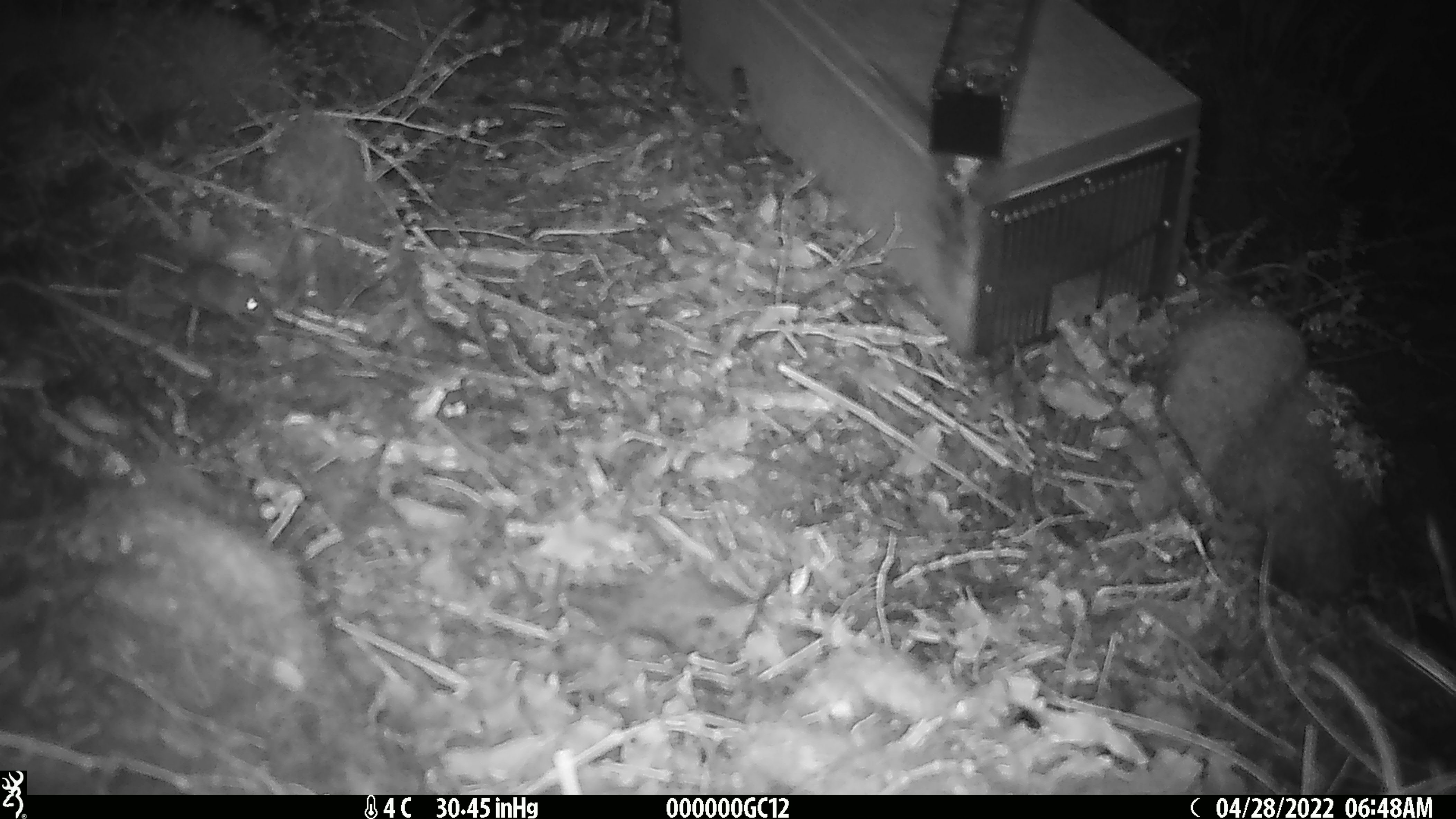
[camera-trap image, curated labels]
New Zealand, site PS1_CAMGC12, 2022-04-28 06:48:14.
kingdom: Animalia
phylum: Chordata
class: Mammalia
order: Rodentia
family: Muridae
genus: Mus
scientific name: Mus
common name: mouse